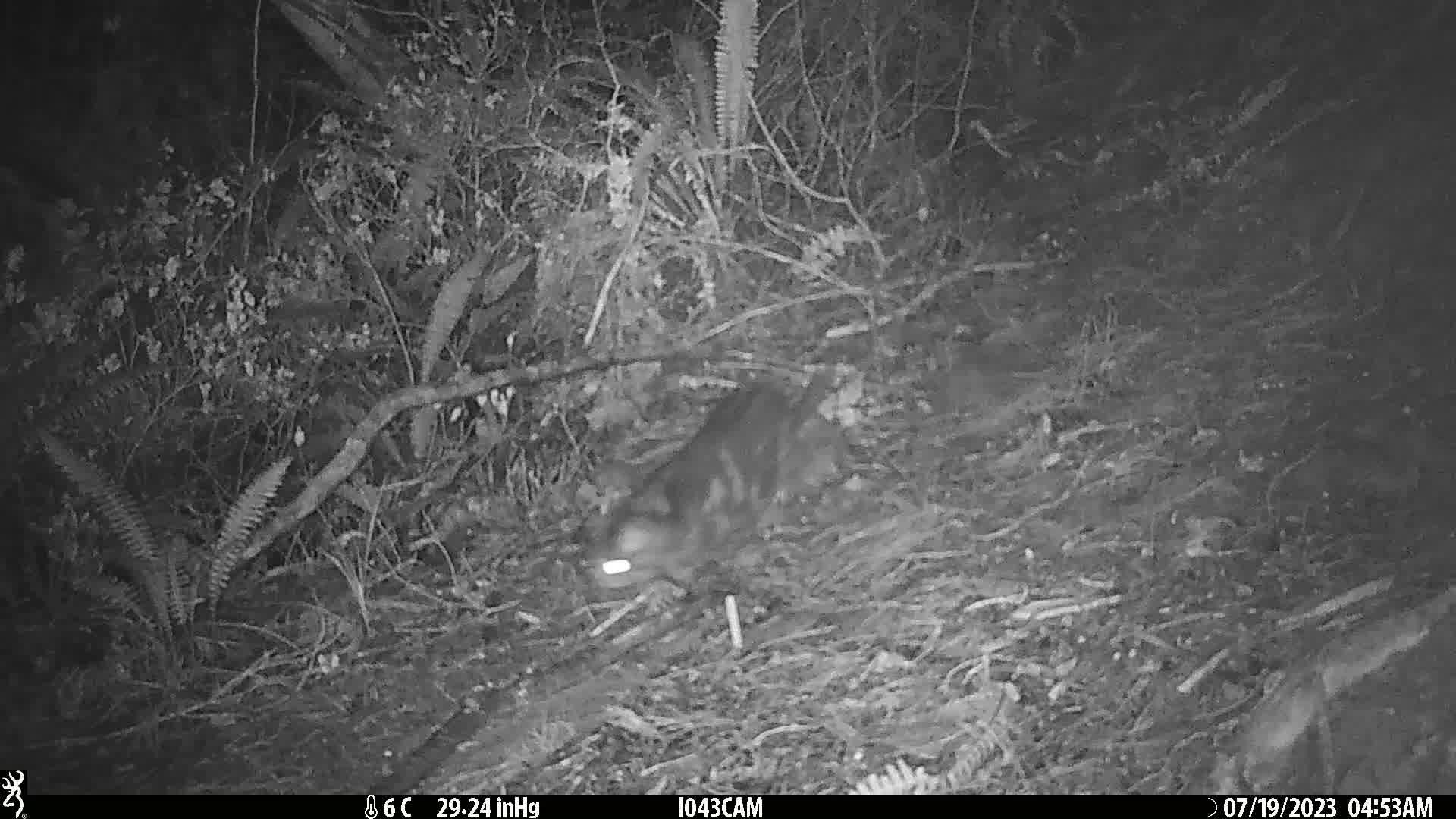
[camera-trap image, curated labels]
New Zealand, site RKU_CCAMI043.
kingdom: Animalia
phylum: Chordata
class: Mammalia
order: Carnivora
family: Felidae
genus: Felis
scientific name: Felis catus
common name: domestic cat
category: cat